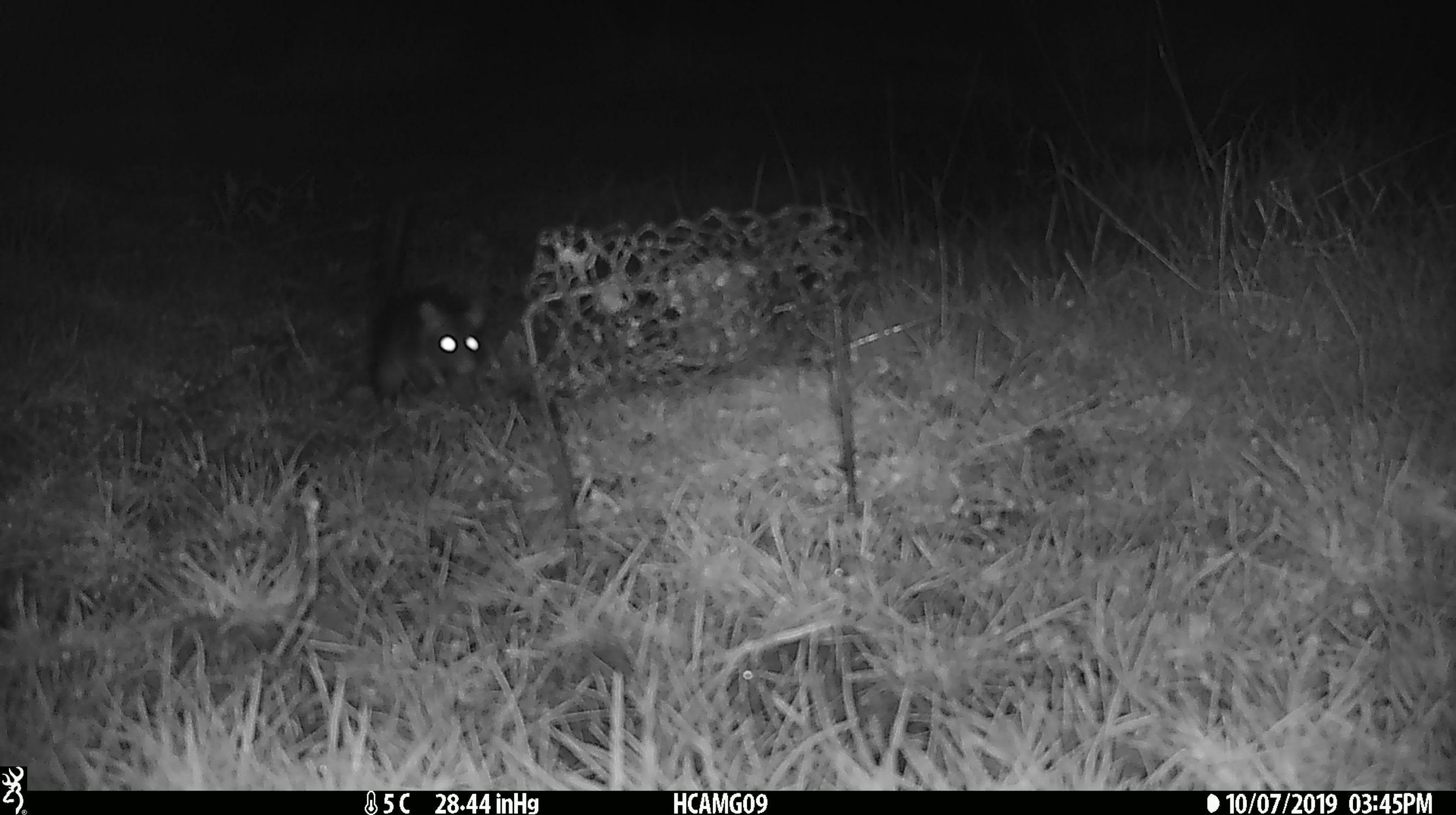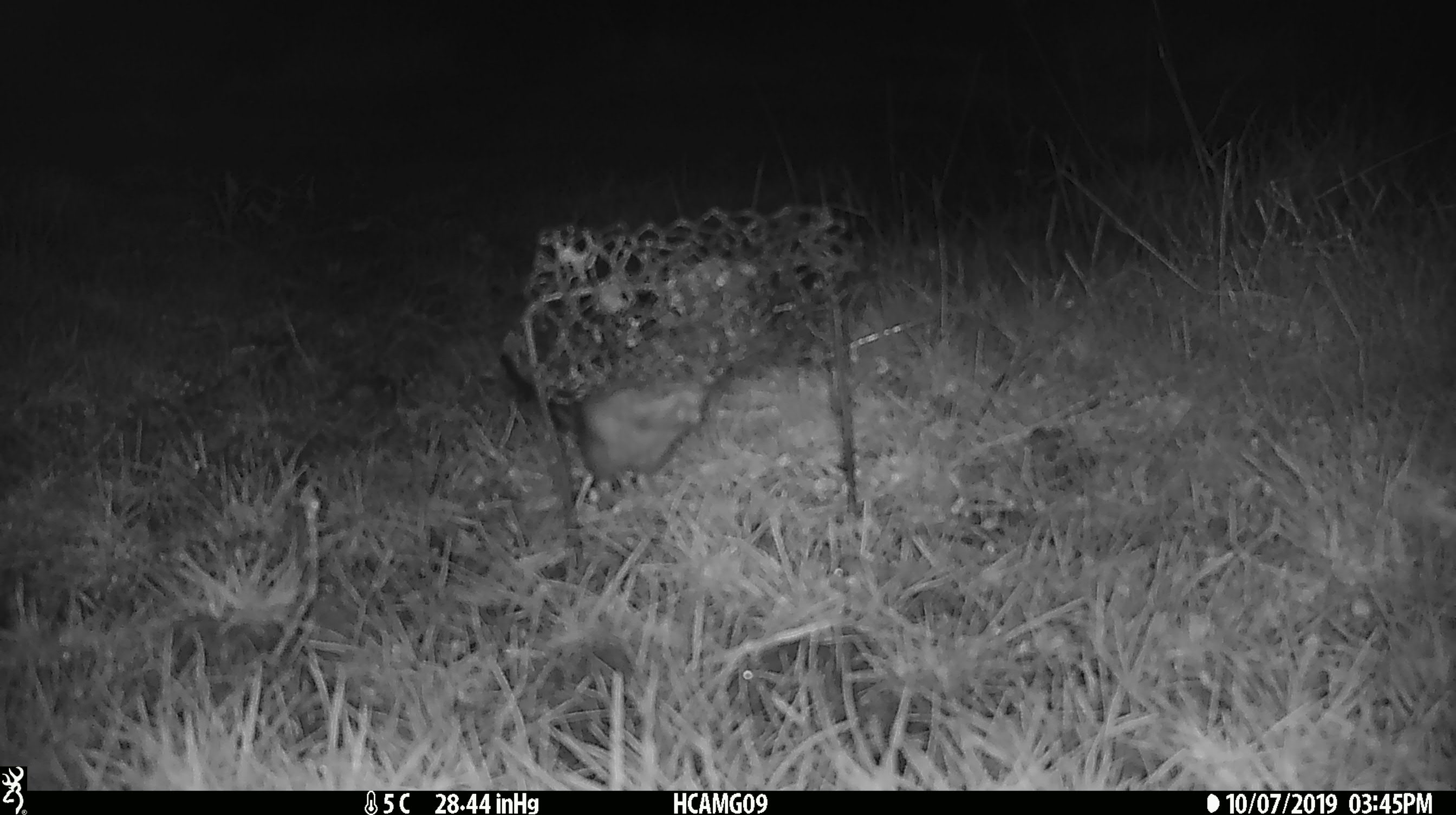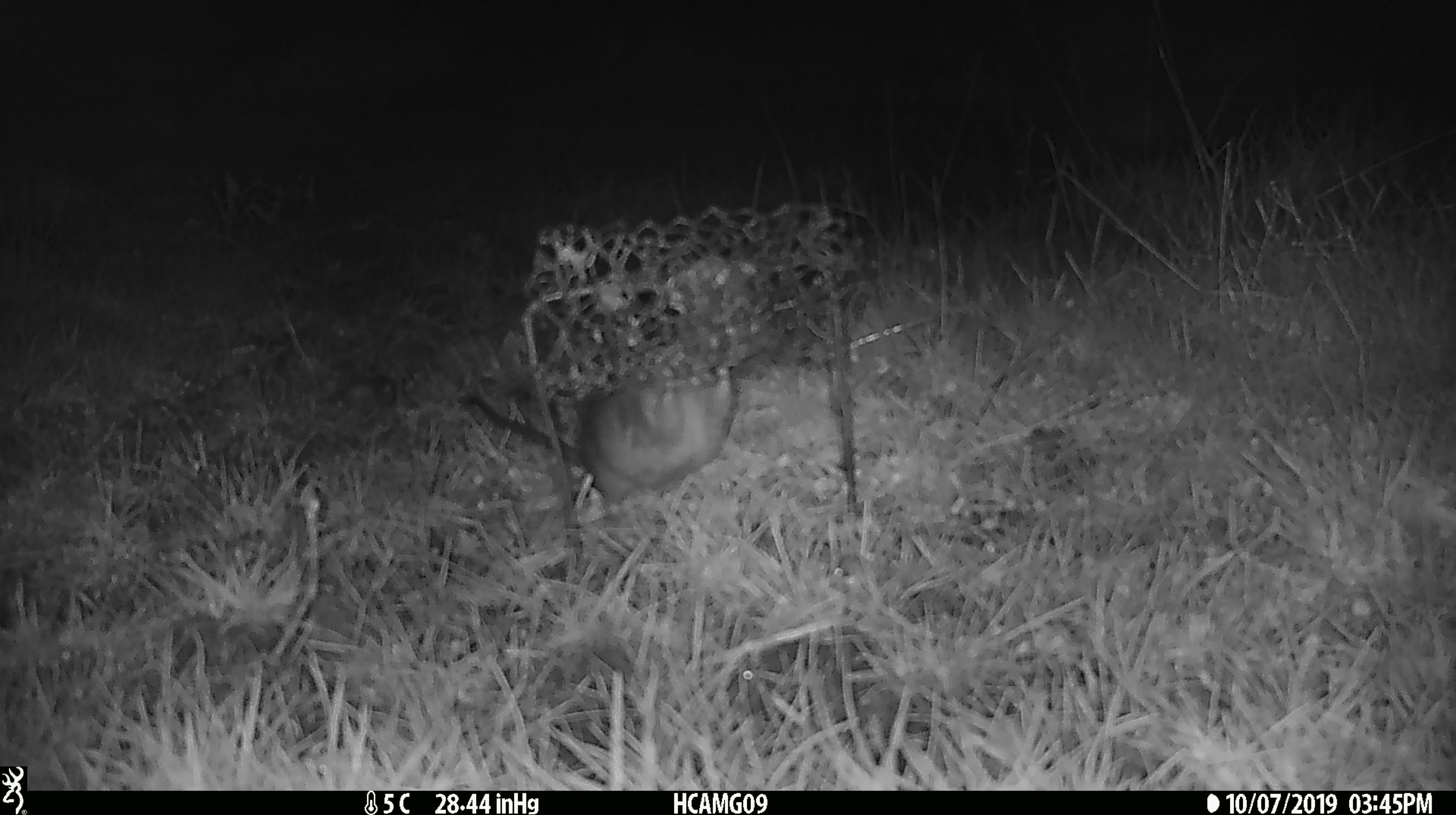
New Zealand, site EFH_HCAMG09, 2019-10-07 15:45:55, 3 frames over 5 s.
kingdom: Animalia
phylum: Chordata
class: Mammalia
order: Rodentia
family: Muridae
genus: Rattus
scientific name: Rattus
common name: rat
Rat (Rattus).